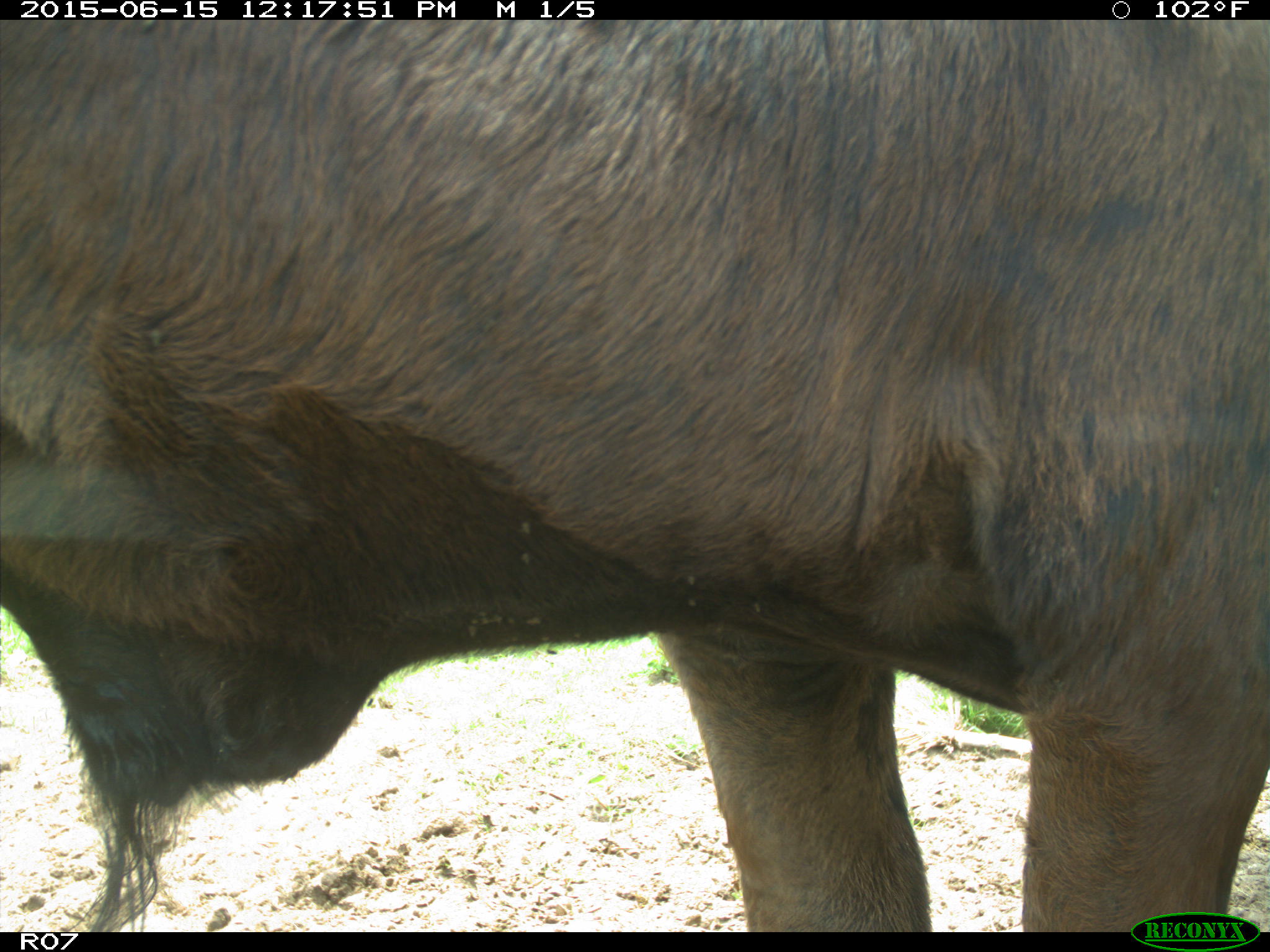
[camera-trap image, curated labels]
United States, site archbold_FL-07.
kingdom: Animalia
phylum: Chordata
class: Mammalia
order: Artiodactyla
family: Bovidae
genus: Bos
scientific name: Bos taurus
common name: domestic cow